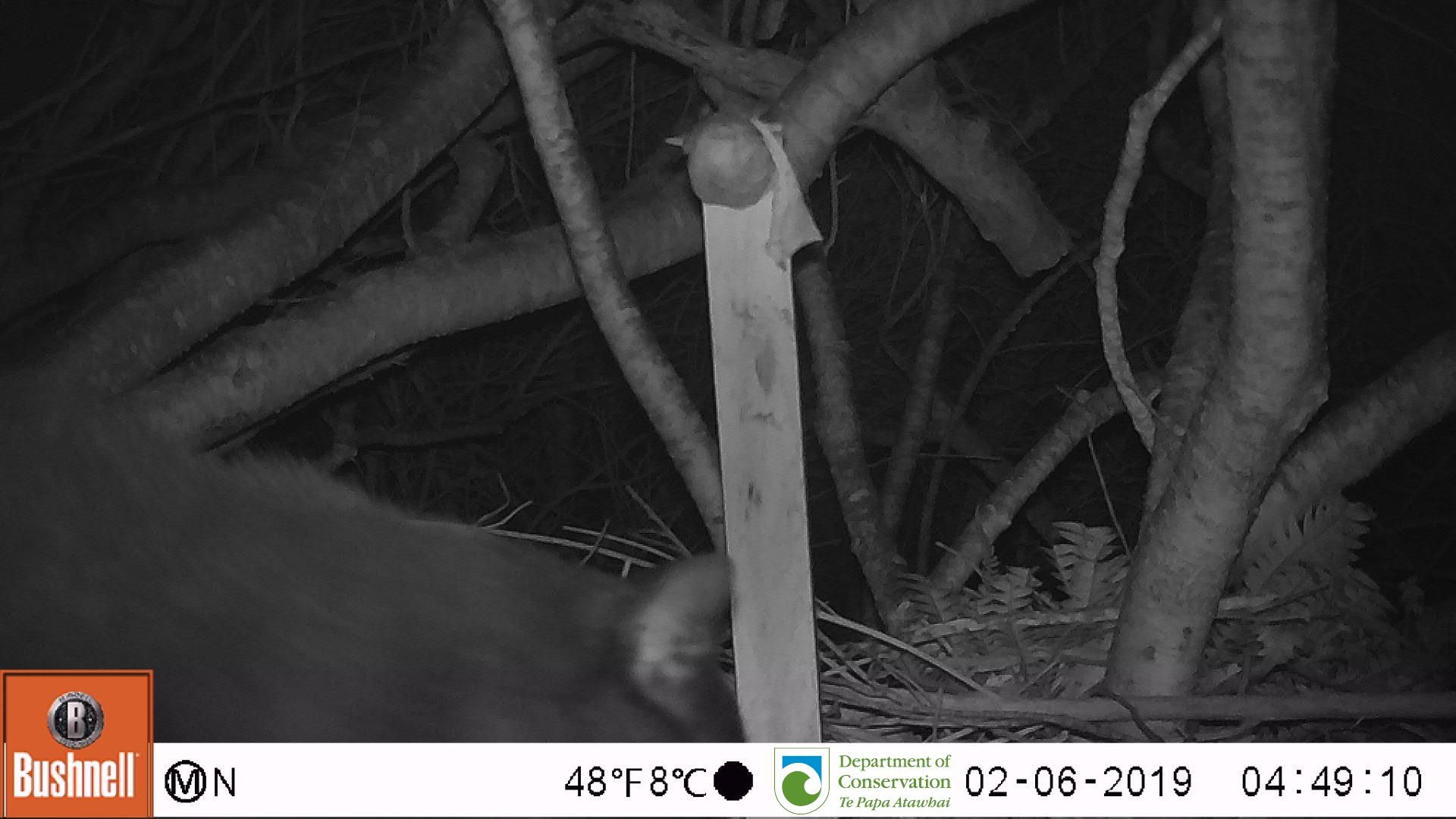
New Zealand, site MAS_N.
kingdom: Animalia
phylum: Chordata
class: Mammalia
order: Carnivora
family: Felidae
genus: Felis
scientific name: Felis catus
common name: domestic cat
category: cat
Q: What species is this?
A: Cat (domestic cat) (Felis catus).